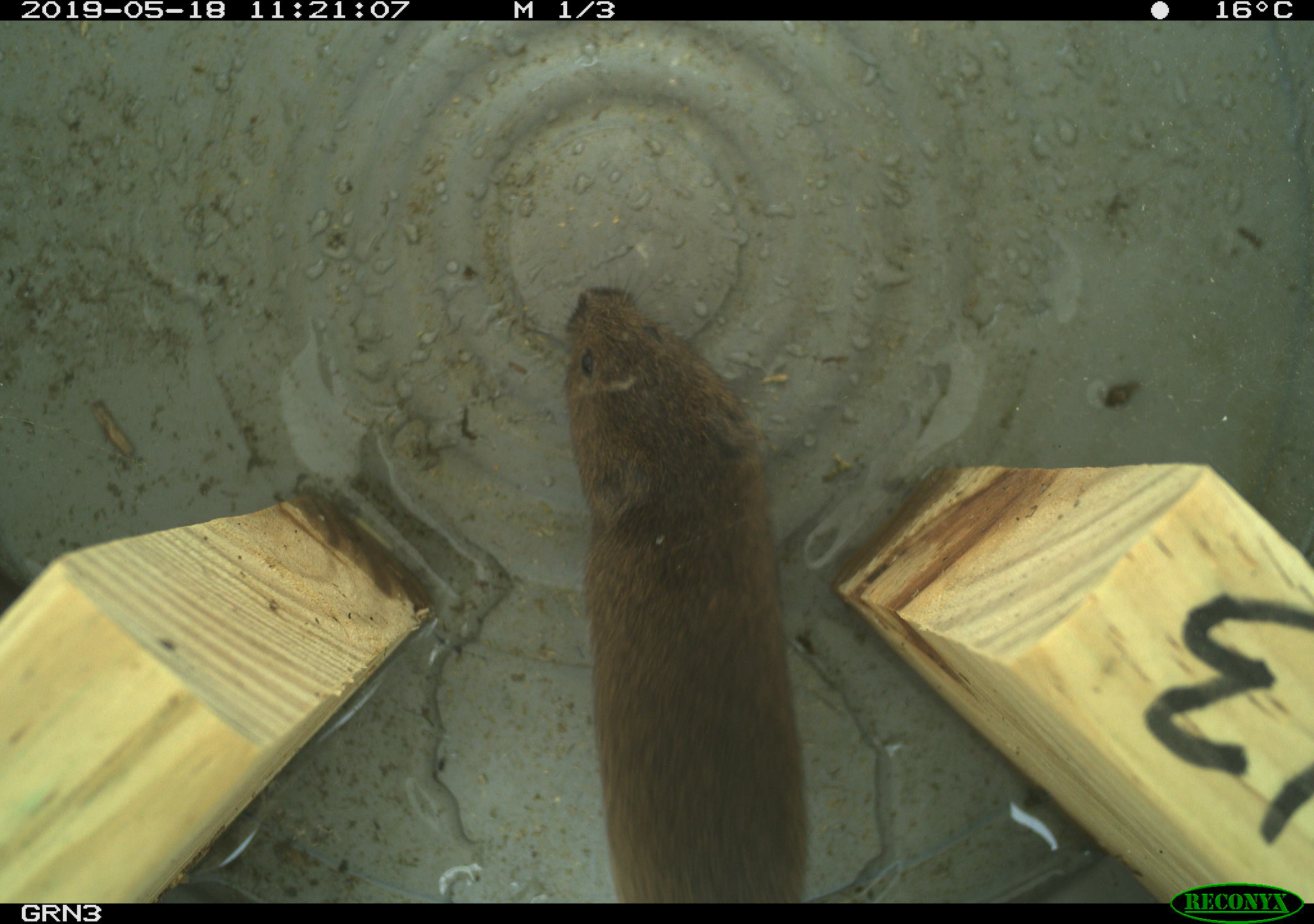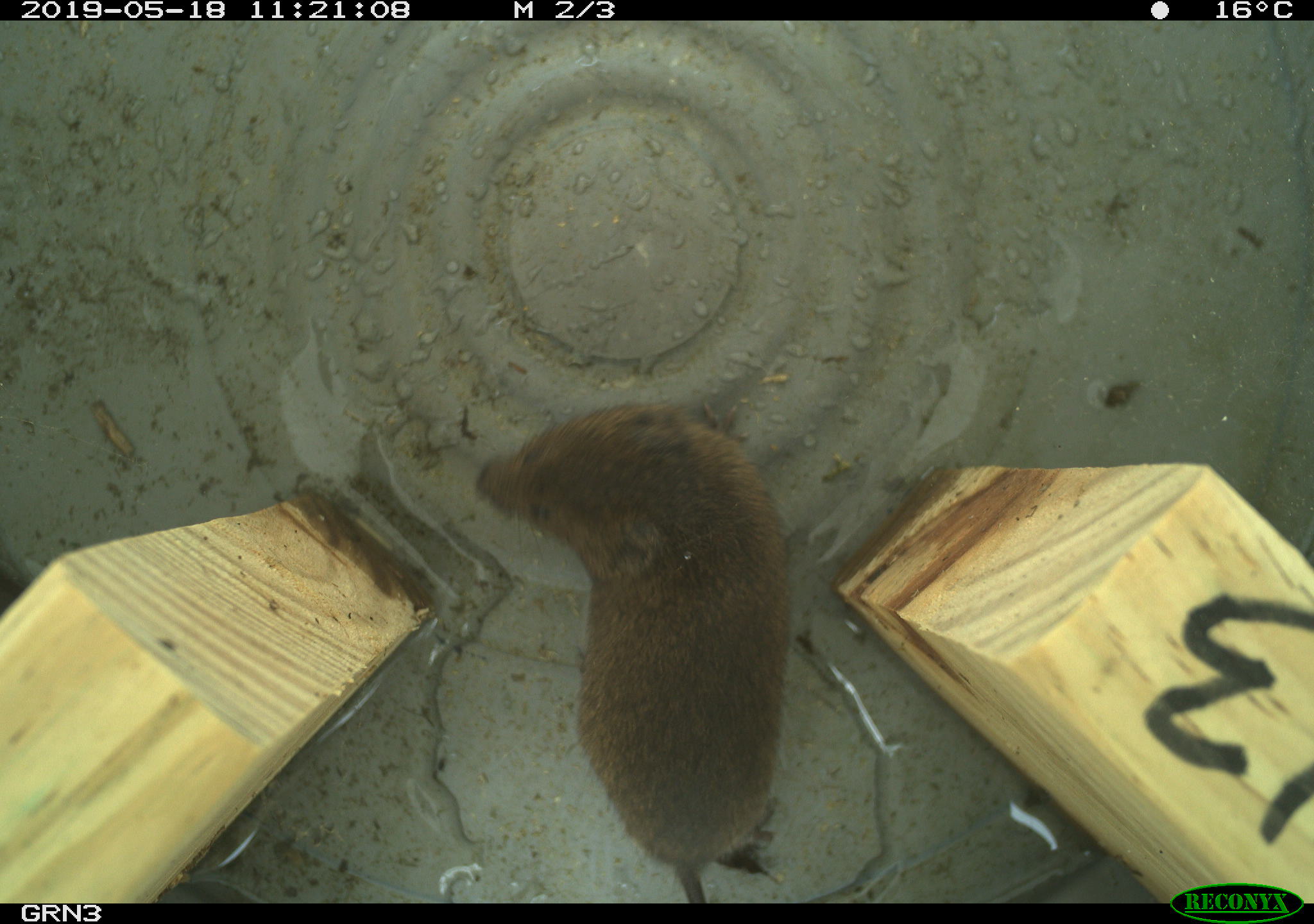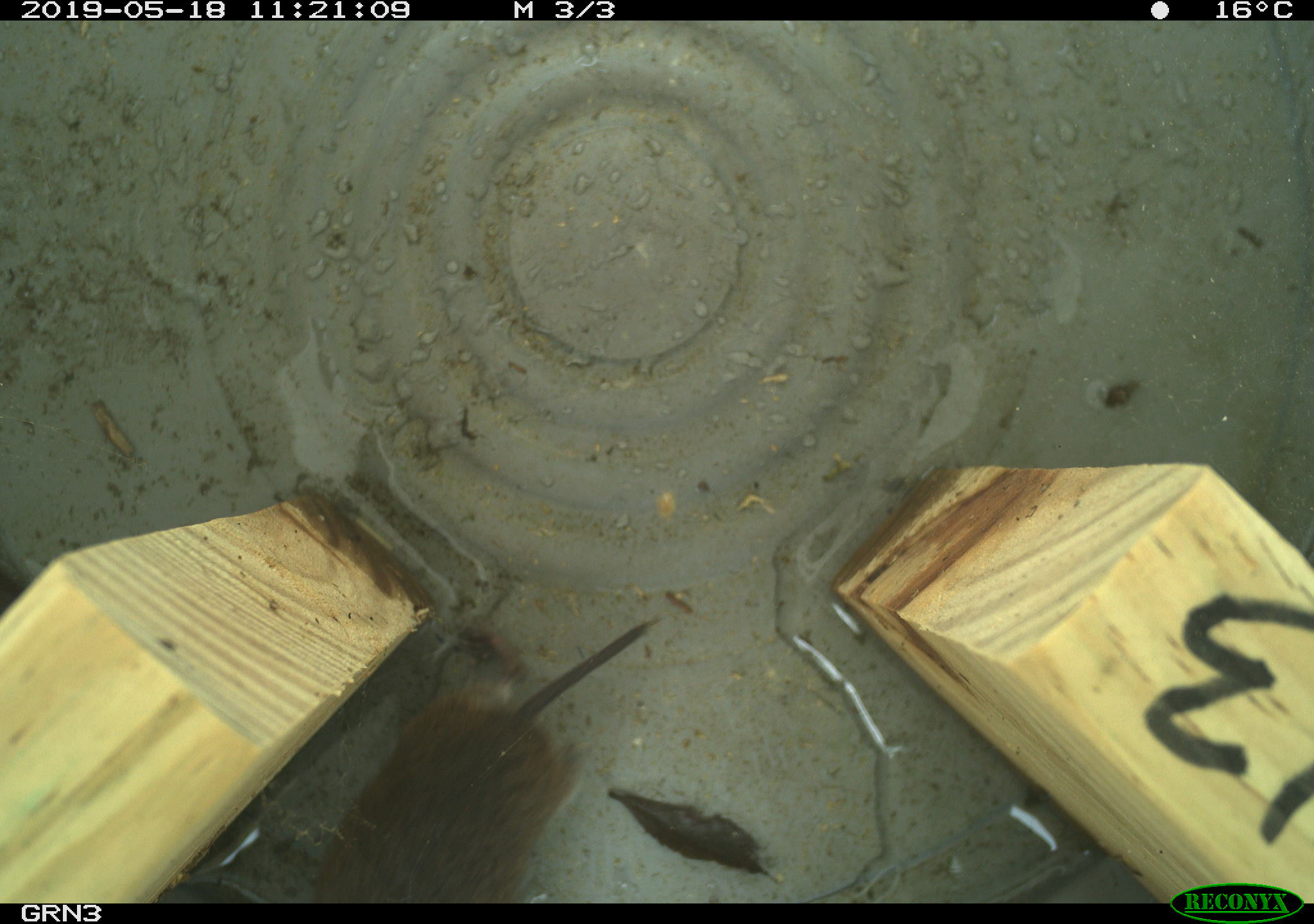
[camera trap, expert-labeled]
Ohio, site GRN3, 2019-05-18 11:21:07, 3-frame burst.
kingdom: Animalia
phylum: Chordata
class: Mammalia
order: Rodentia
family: Cricetidae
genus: Microtus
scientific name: Microtus pennsylvanicus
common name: meadow vole